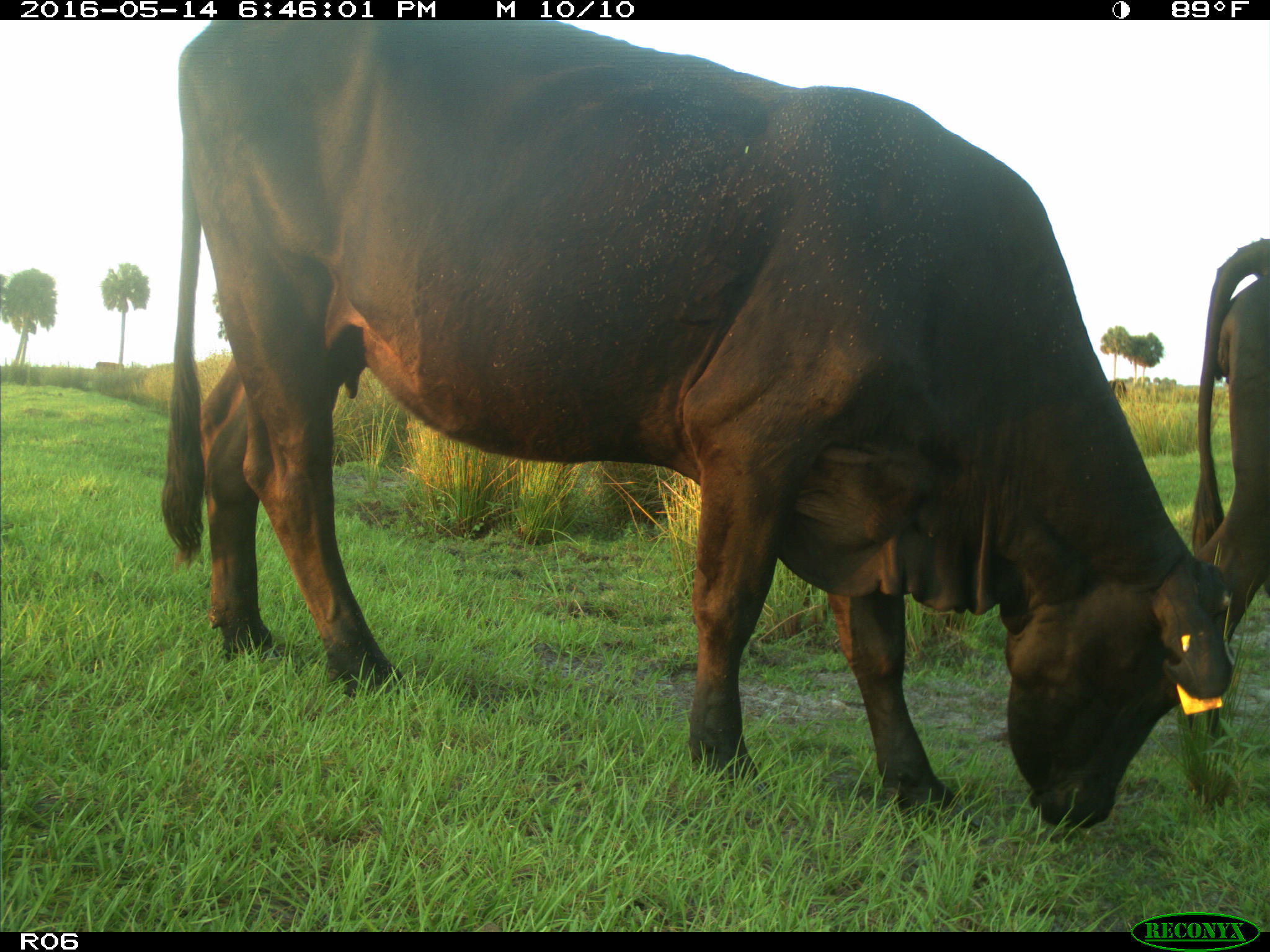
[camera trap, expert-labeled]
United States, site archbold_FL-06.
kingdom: Animalia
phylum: Chordata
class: Mammalia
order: Artiodactyla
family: Bovidae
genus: Bos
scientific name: Bos taurus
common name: domestic cow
Bos taurus (domestic cow).